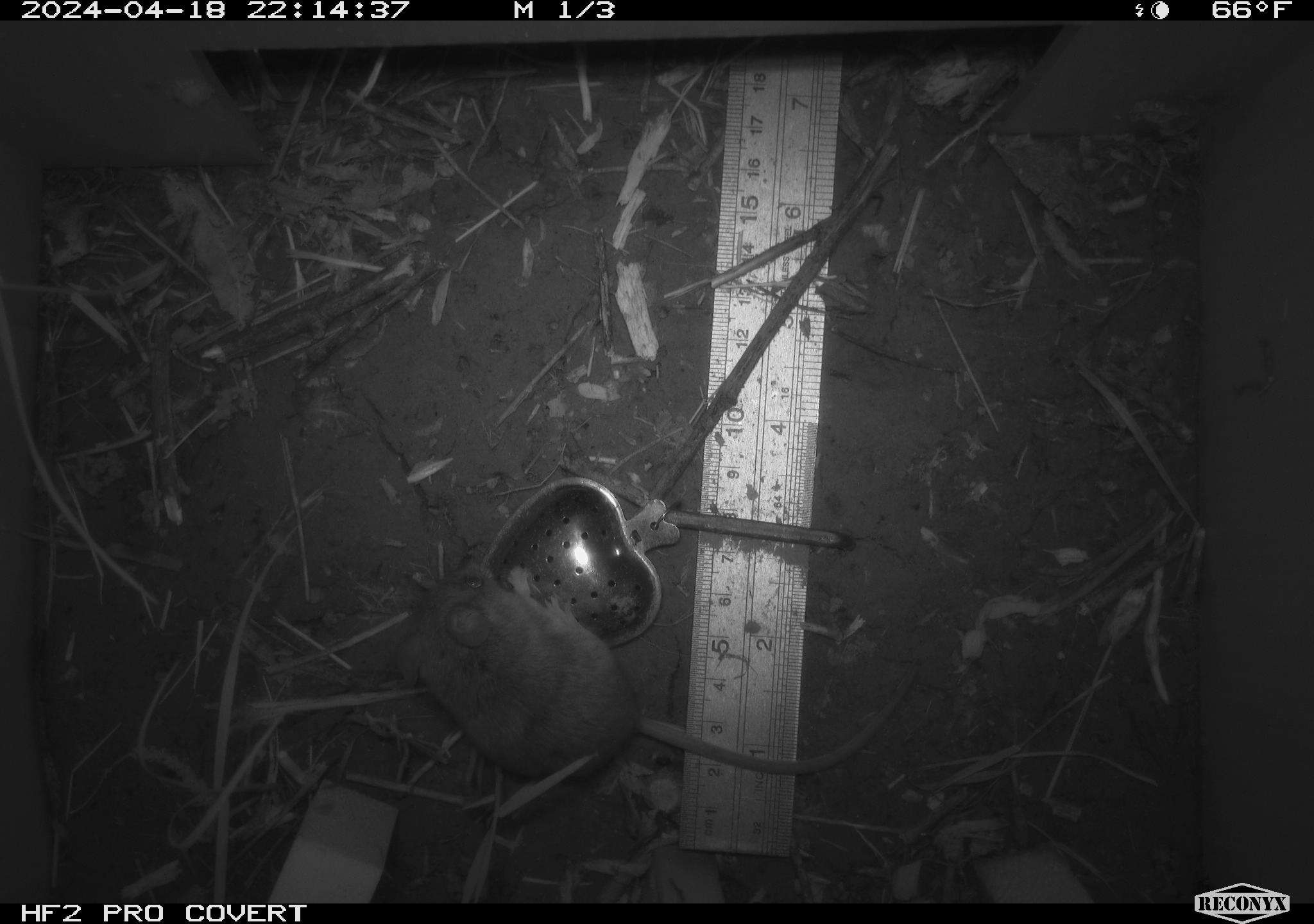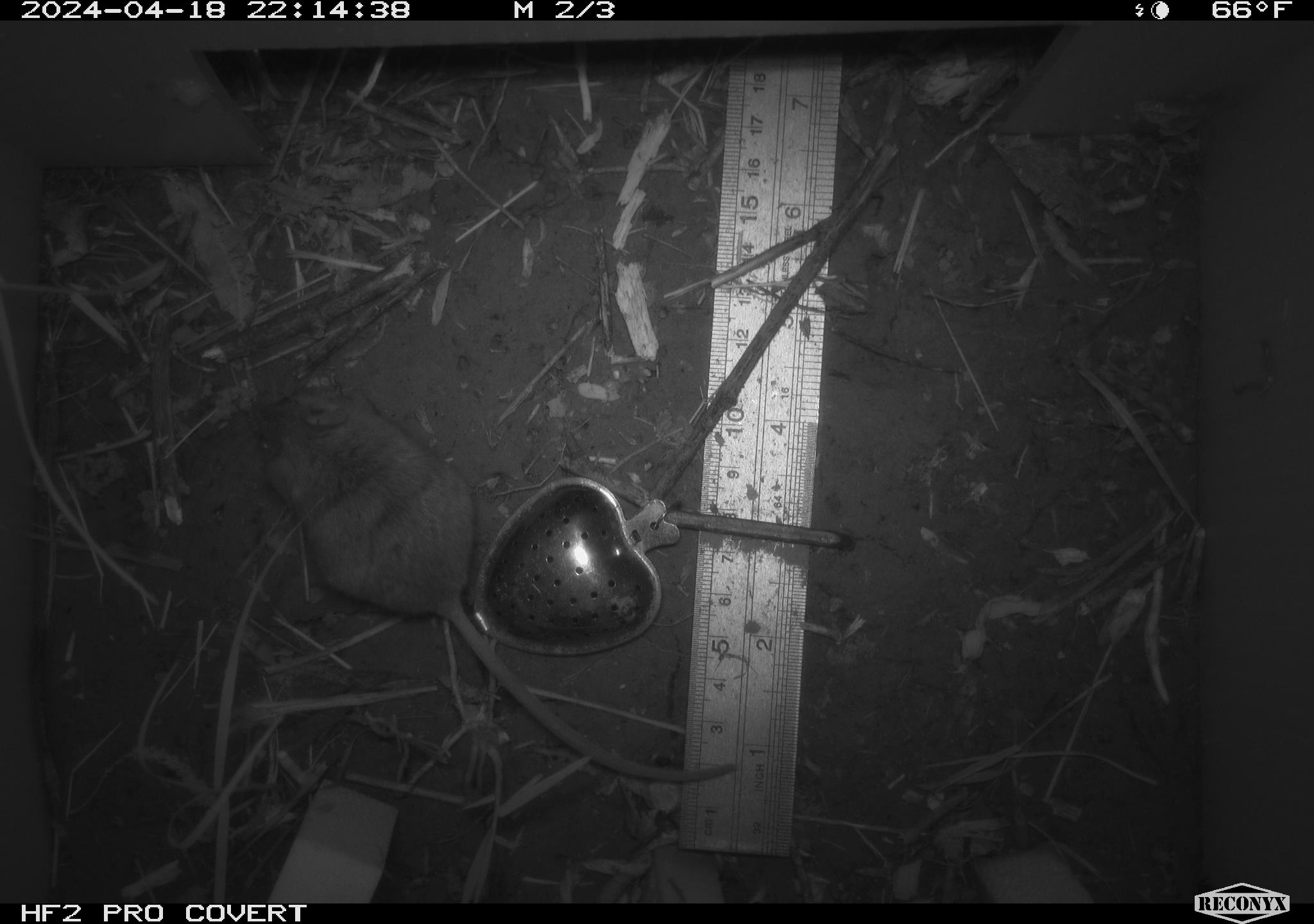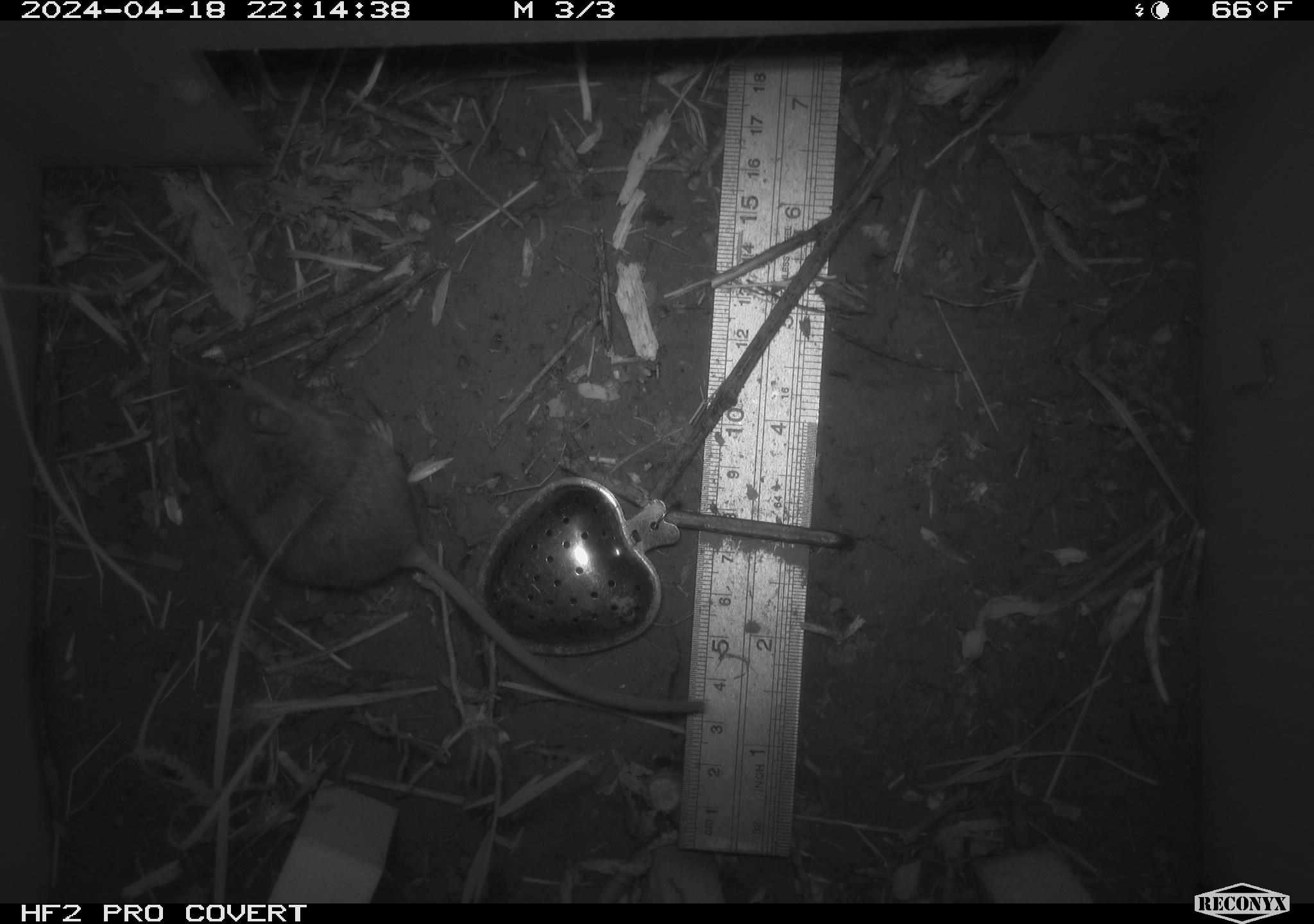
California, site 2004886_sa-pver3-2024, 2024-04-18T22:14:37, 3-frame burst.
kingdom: Animalia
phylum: Chordata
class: Mammalia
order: Rodentia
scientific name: Rodentia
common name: mouse species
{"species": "mouse species (Rodentia)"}